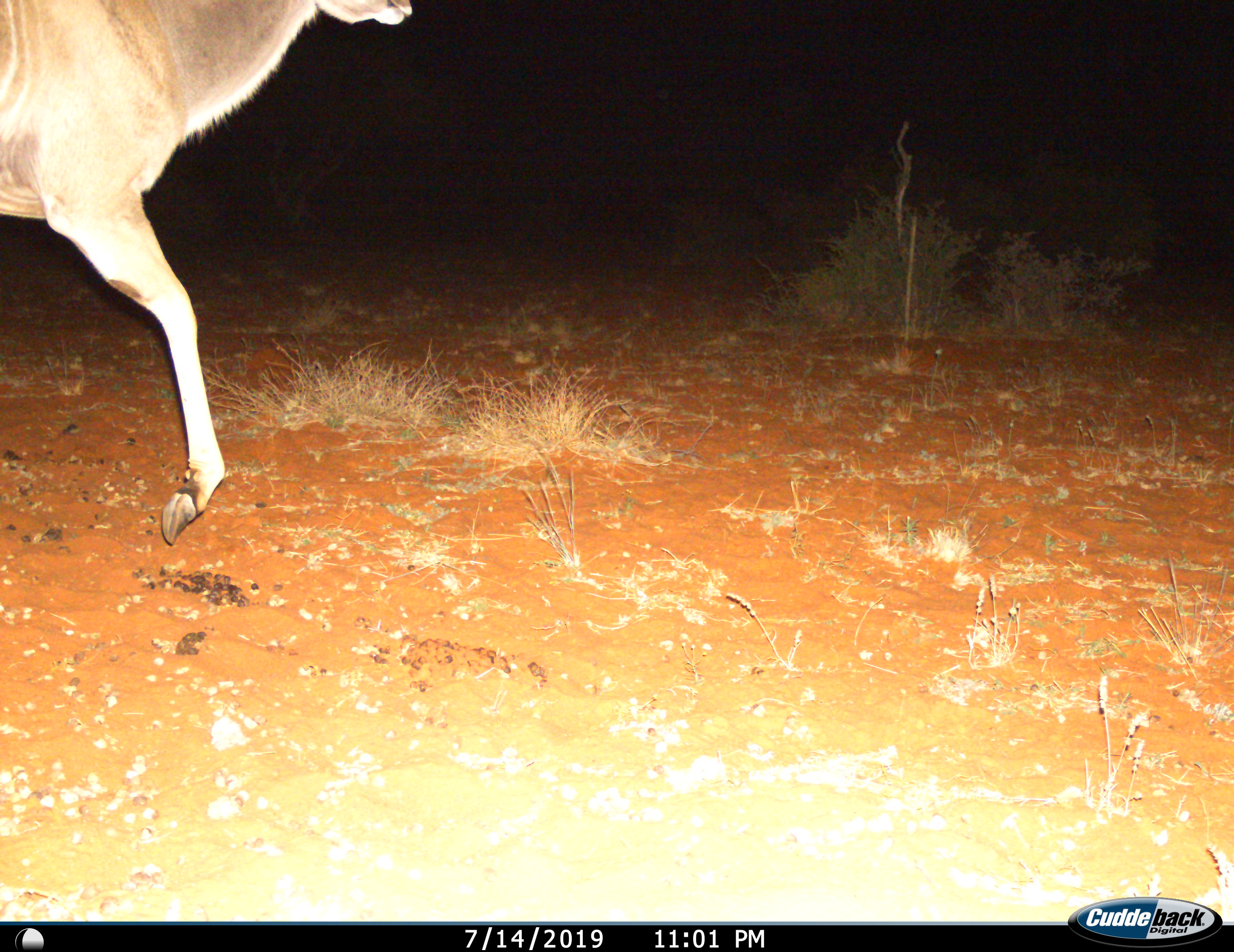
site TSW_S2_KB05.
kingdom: Animalia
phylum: Chordata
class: Mammalia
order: Artiodactyla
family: Bovidae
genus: Tragelaphus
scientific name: Tragelaphus oryx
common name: eland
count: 1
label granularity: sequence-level